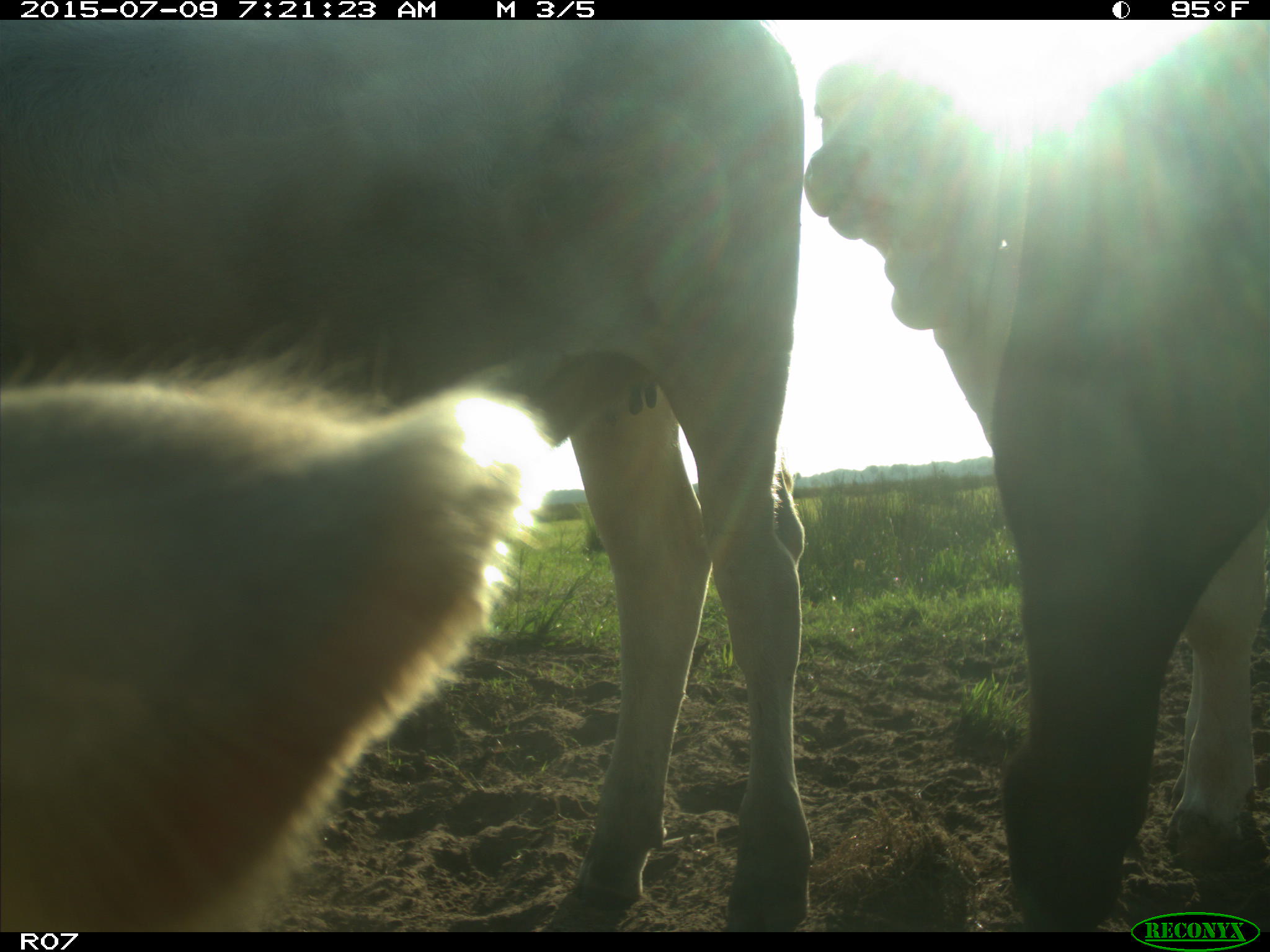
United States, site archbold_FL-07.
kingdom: Animalia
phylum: Chordata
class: Mammalia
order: Artiodactyla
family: Bovidae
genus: Bos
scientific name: Bos taurus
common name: domestic cow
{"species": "Bos taurus (domestic cow)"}